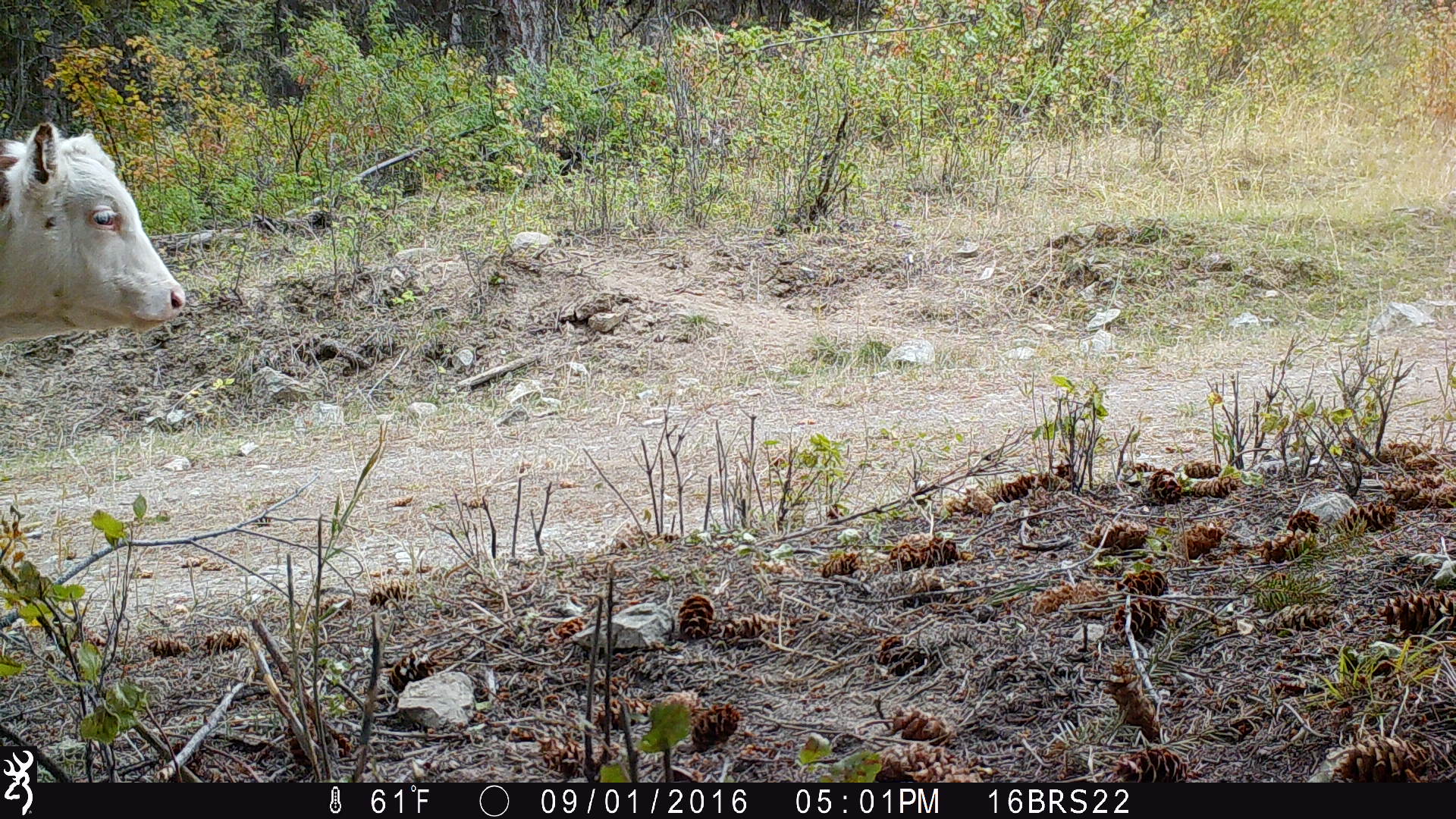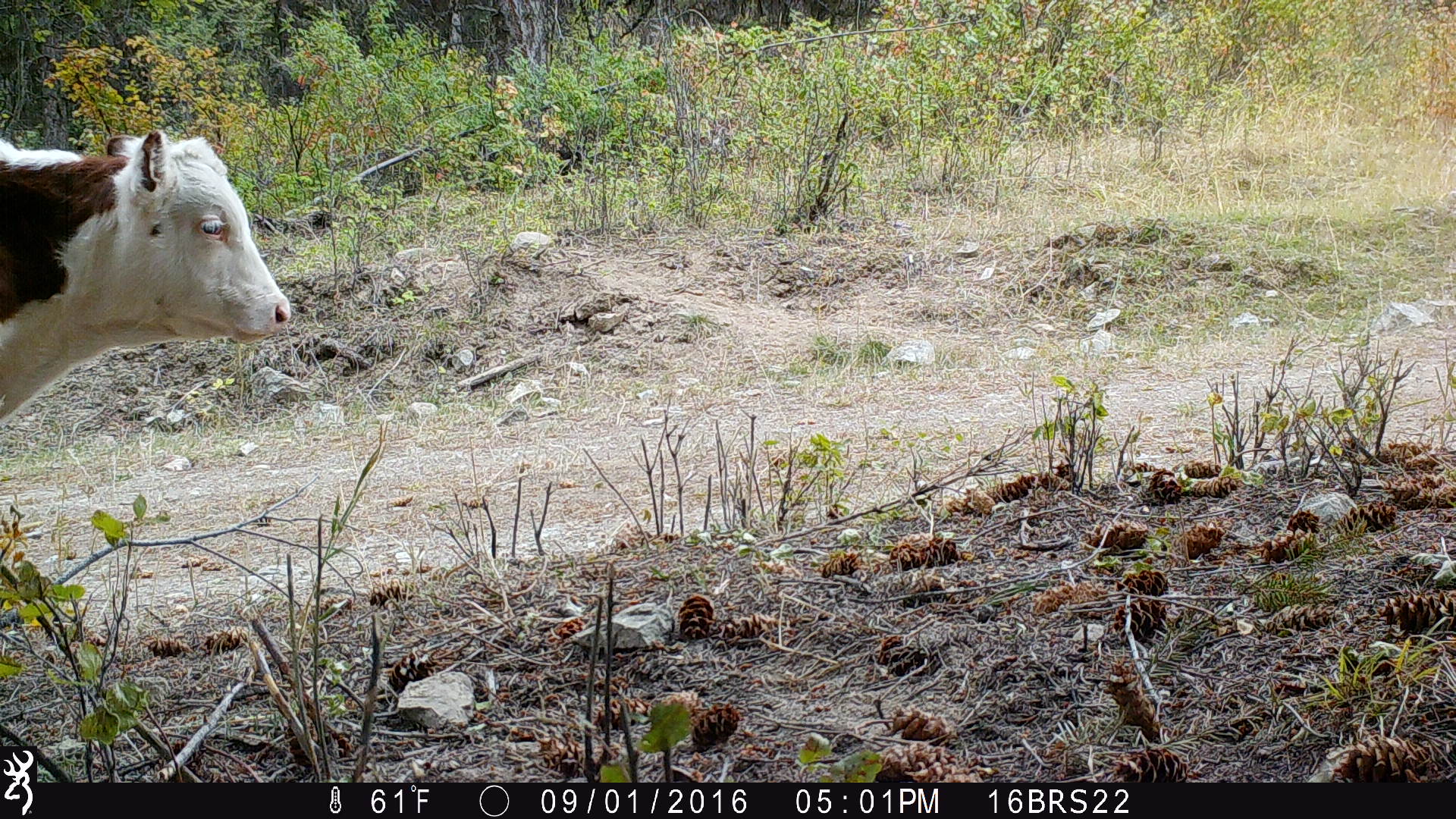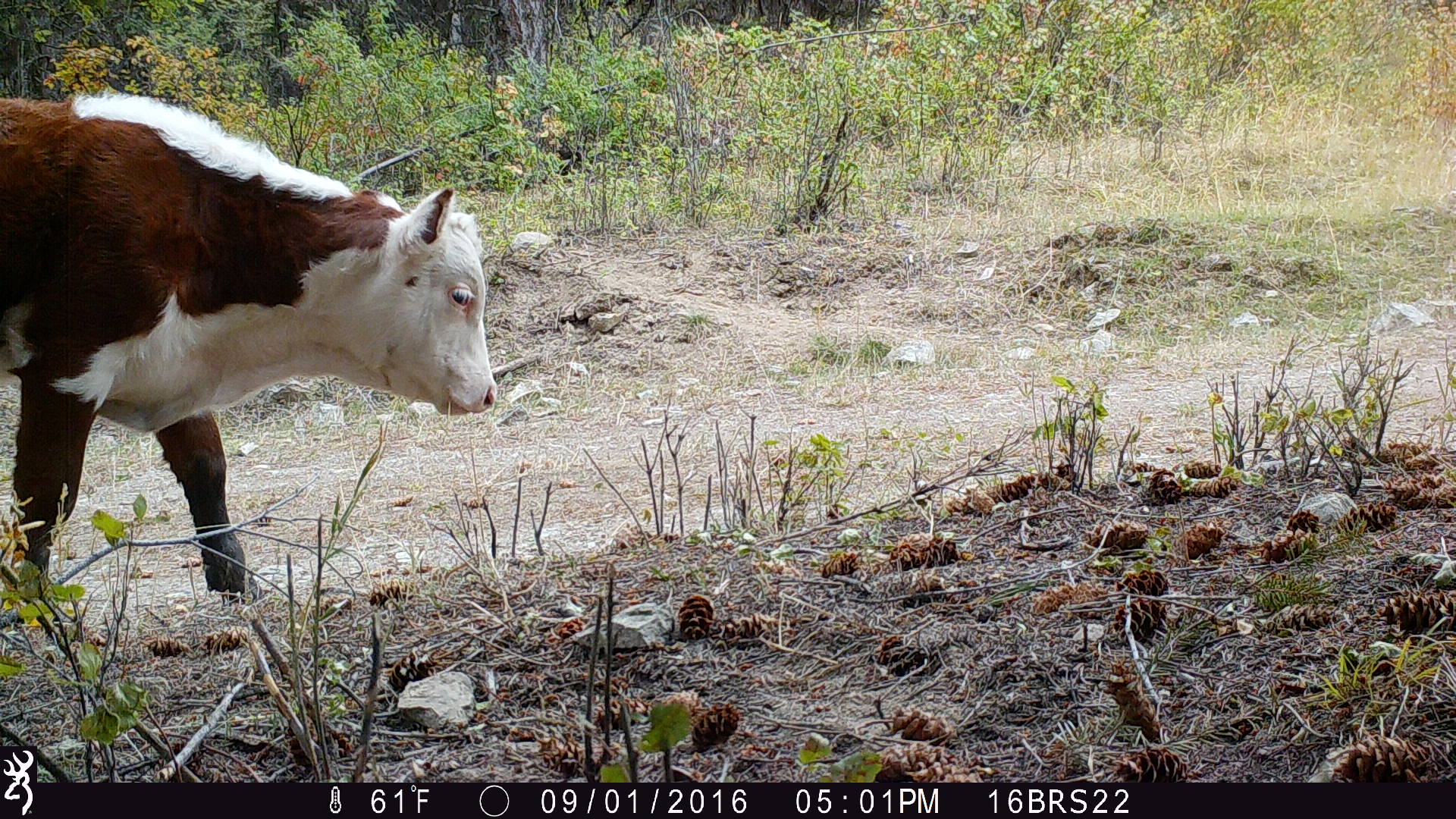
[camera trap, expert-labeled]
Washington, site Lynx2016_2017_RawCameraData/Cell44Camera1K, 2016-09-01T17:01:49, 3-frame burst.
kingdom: Animalia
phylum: Chordata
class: Mammalia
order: Artiodactyla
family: Bovidae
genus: Bos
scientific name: Bos taurus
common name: domestic cattle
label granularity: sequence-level